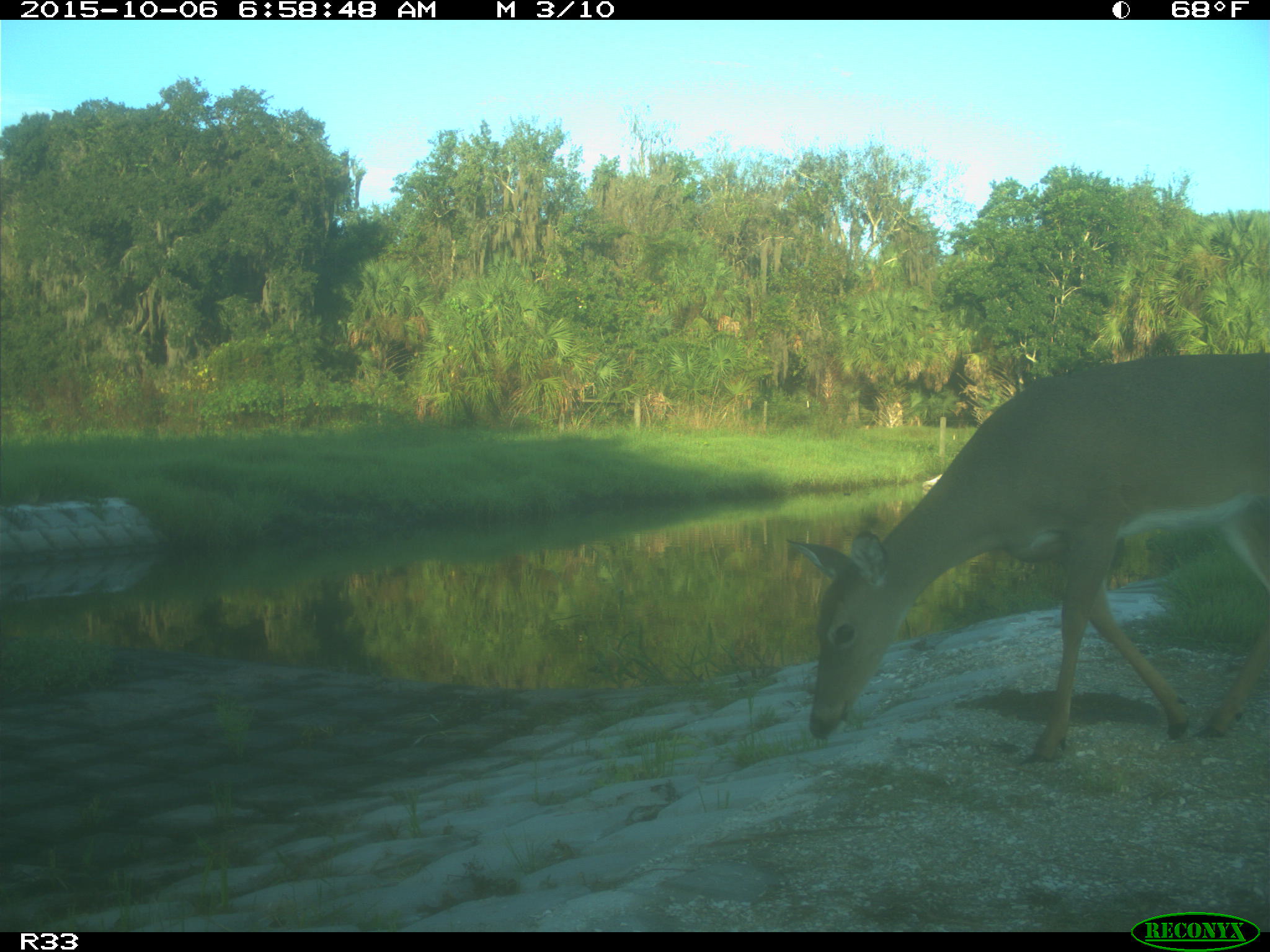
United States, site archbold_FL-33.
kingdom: Animalia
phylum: Chordata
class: Mammalia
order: Artiodactyla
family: Cervidae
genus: Odocoileus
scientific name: Odocoileus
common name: deer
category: unidentified deer